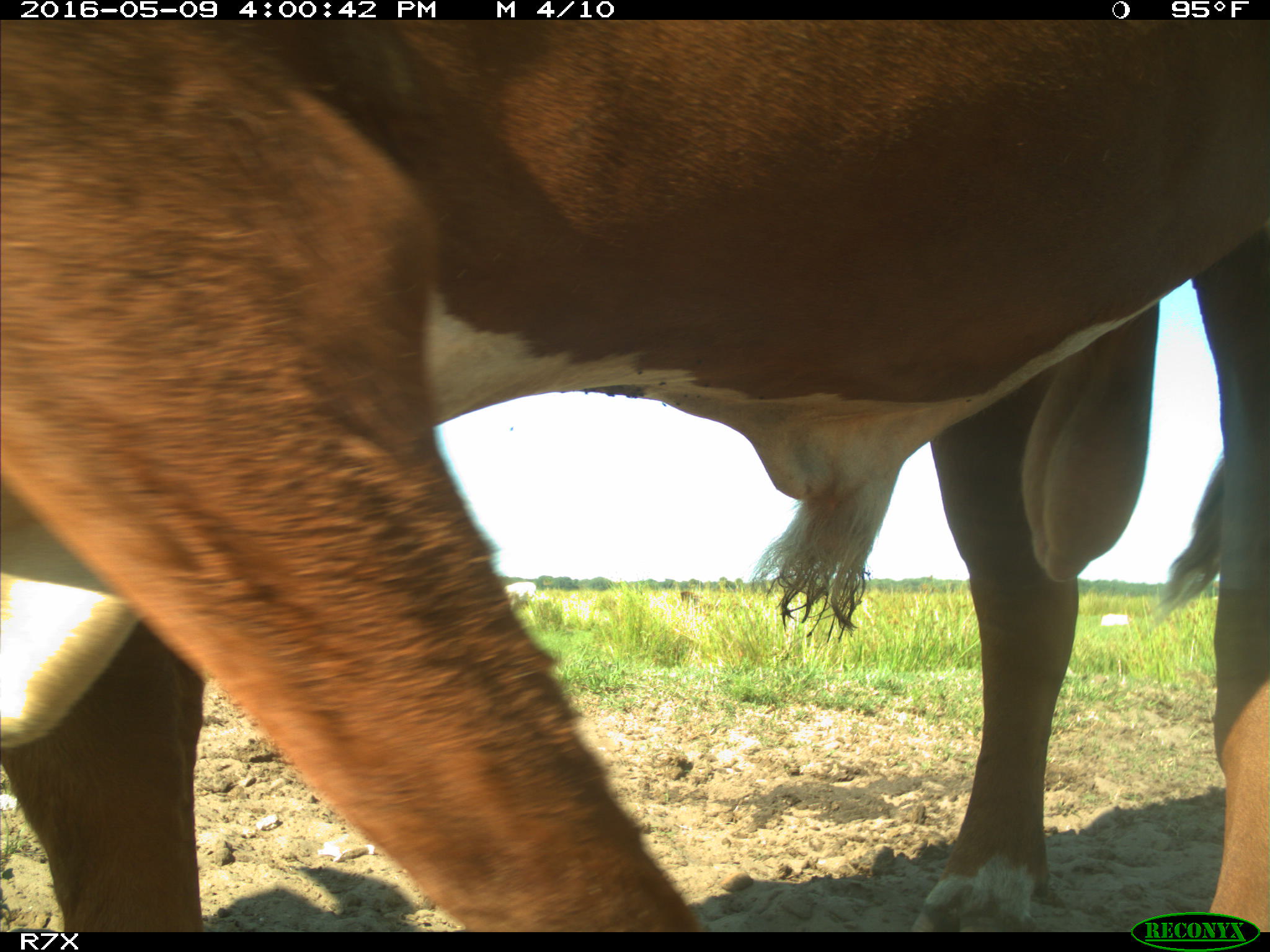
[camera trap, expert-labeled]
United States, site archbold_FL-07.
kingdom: Animalia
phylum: Chordata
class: Mammalia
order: Artiodactyla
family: Bovidae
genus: Bos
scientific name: Bos taurus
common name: domestic cow